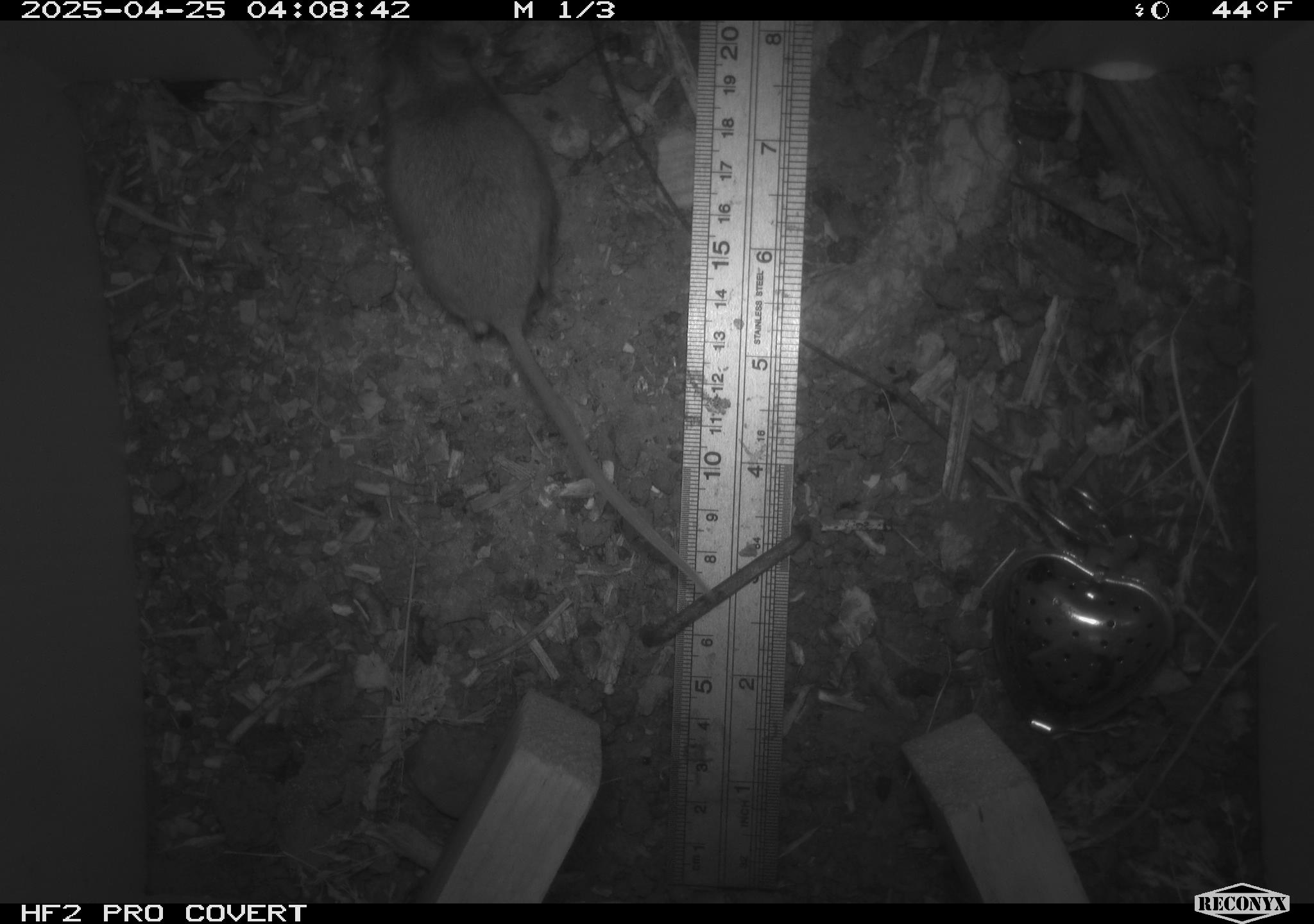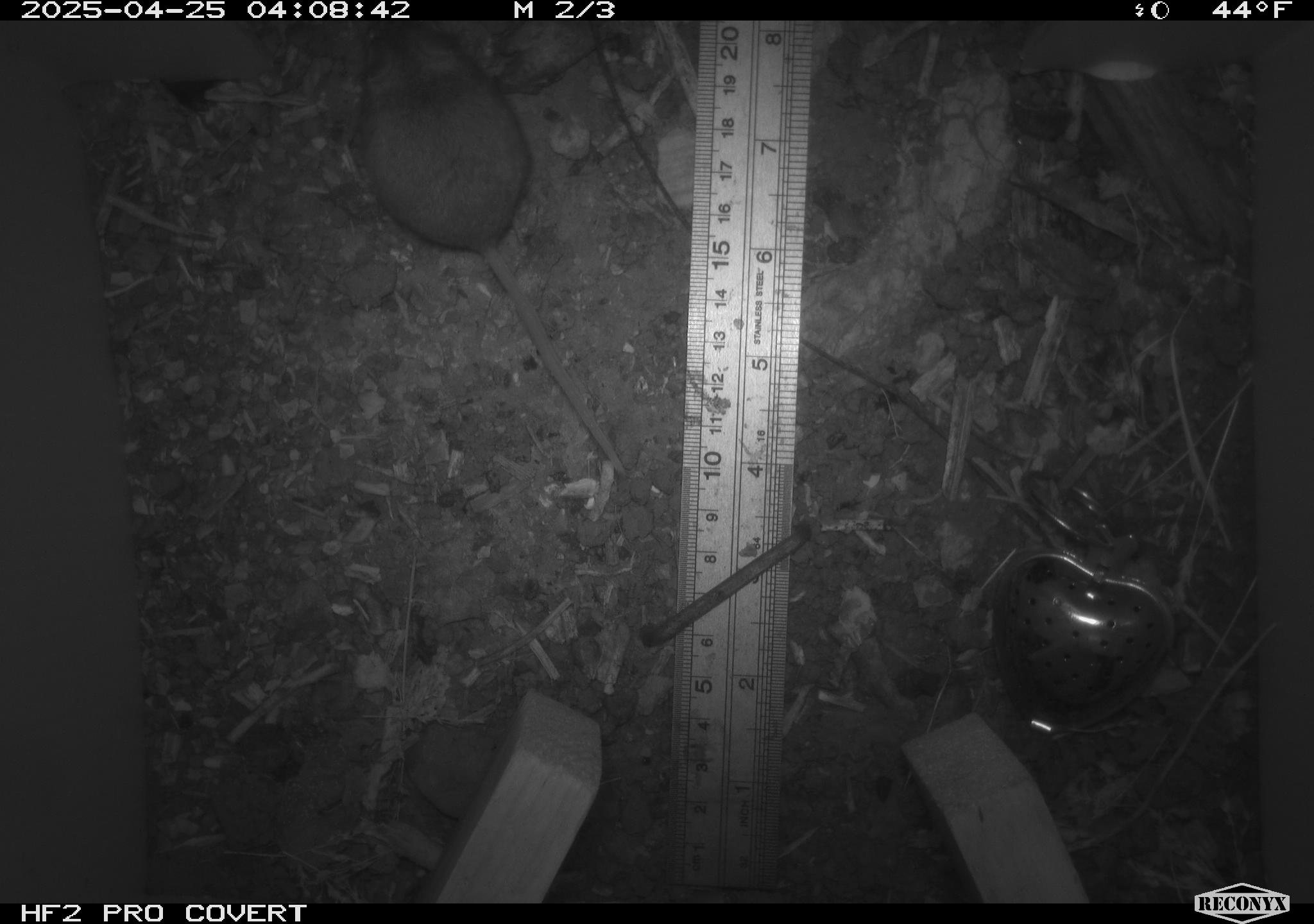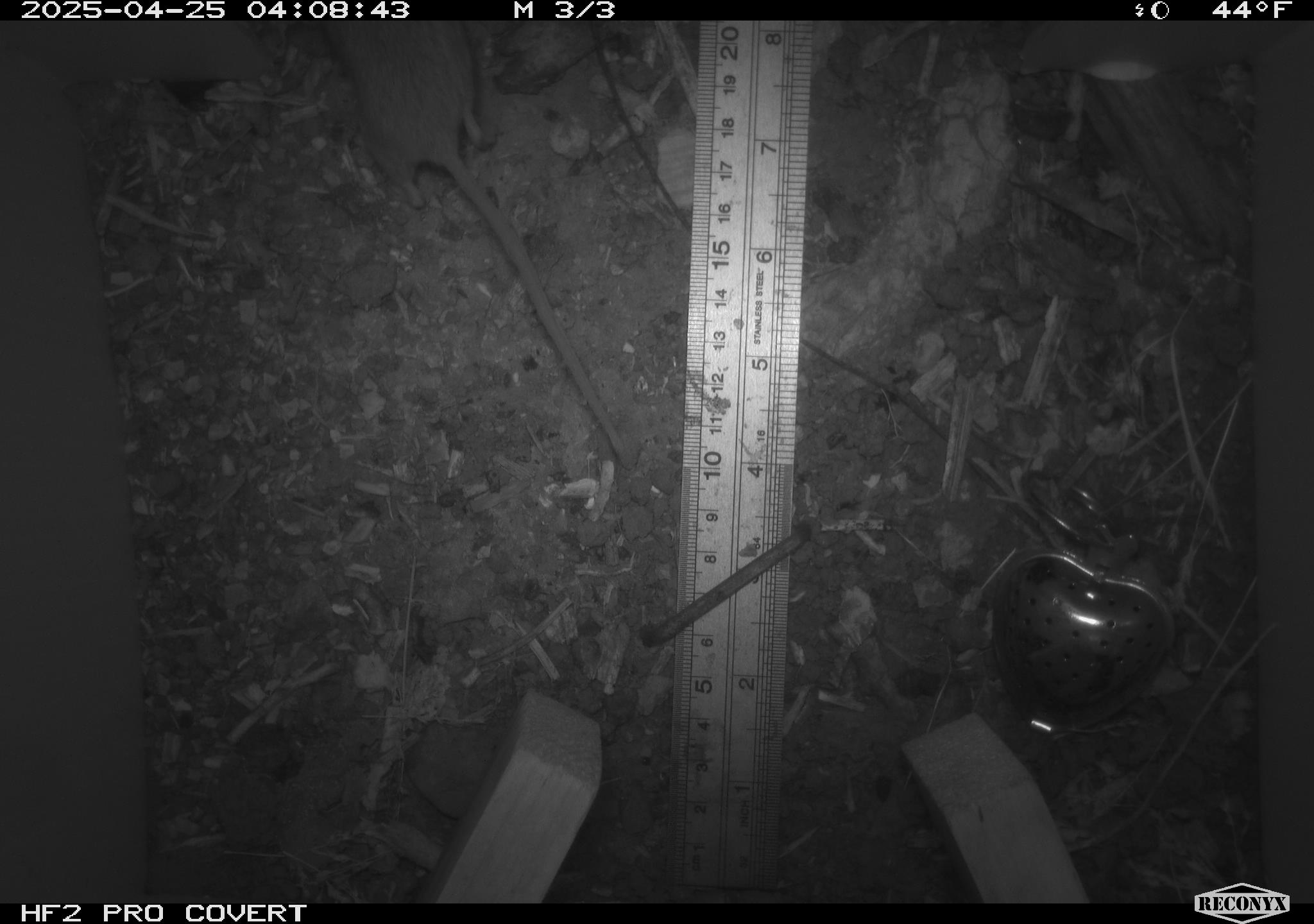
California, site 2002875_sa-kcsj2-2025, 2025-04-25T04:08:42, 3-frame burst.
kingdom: Animalia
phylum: Chordata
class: Mammalia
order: Rodentia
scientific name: Rodentia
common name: rodent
Rodent (Rodentia).